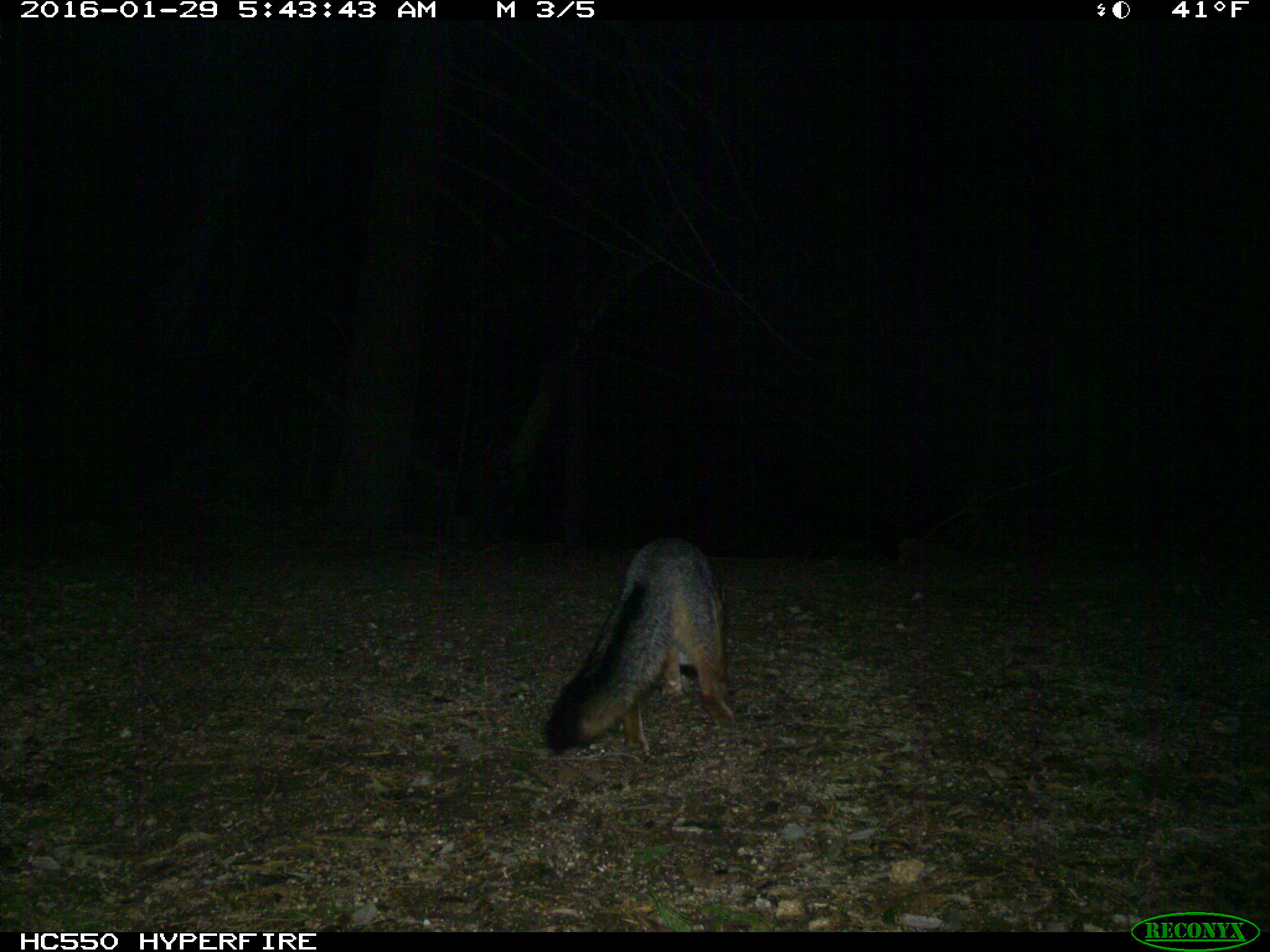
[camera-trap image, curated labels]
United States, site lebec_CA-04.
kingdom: Animalia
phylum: Chordata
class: Mammalia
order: Carnivora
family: Canidae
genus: Urocyon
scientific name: Urocyon cinereoargenteus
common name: gray fox